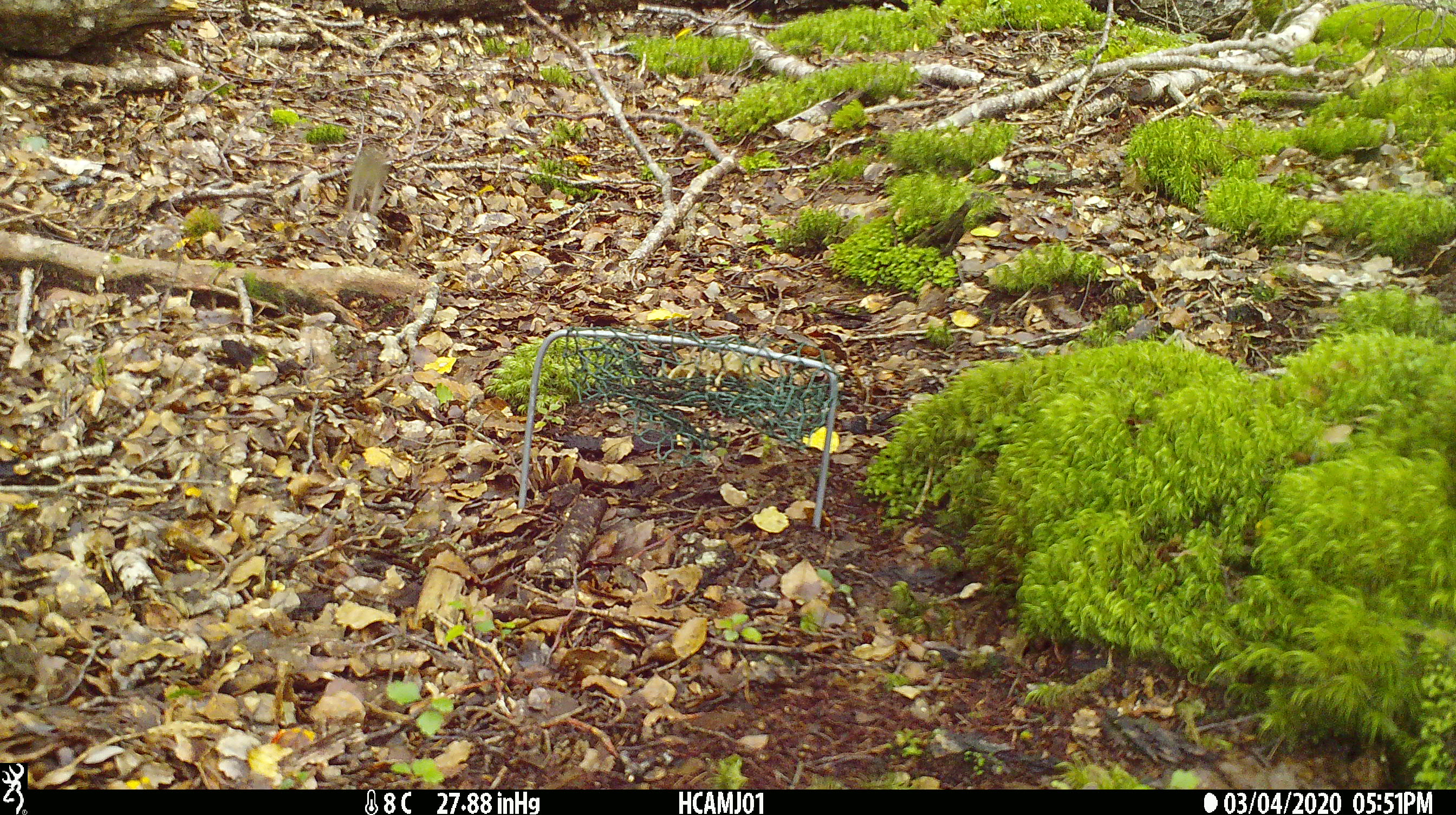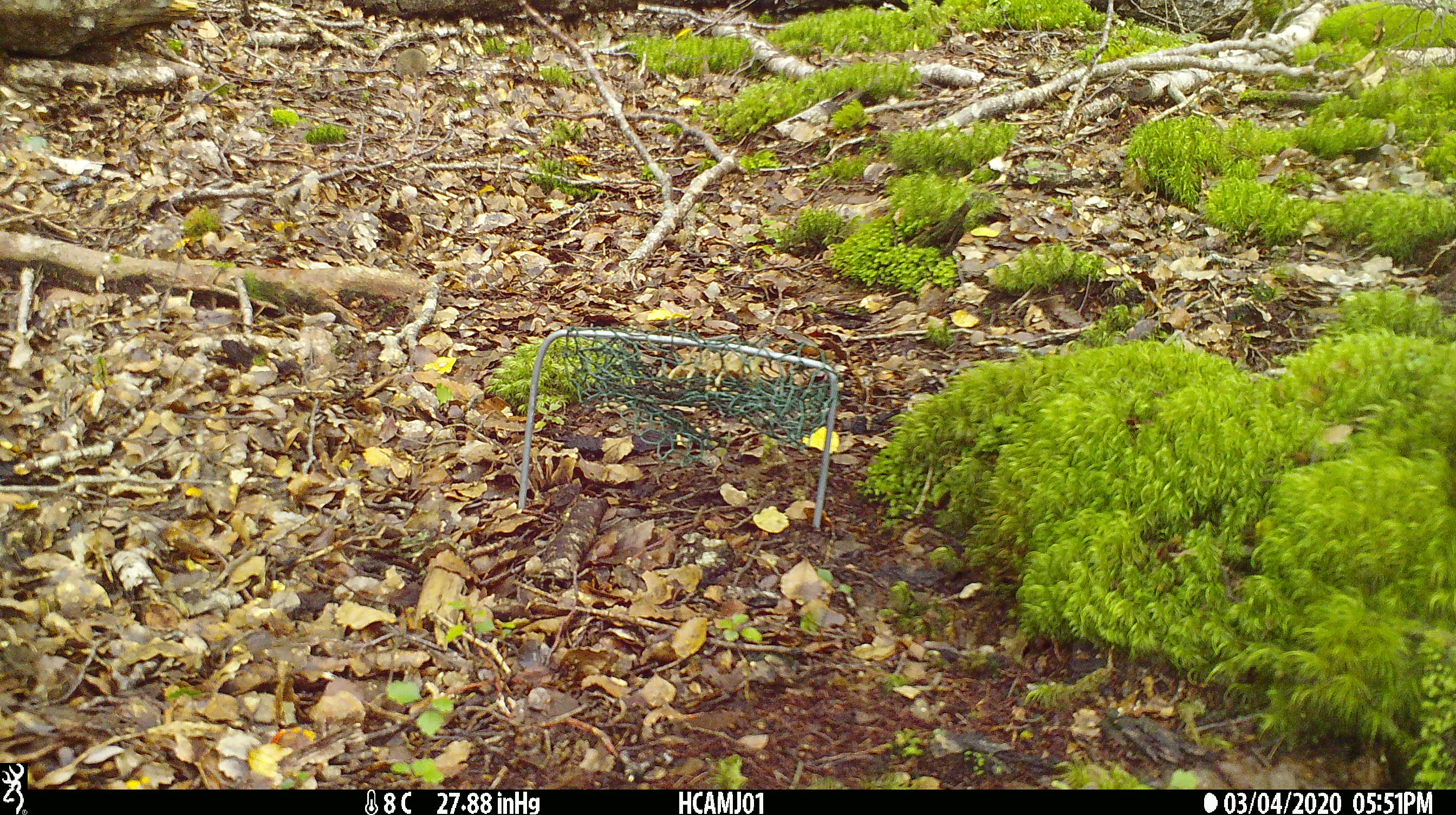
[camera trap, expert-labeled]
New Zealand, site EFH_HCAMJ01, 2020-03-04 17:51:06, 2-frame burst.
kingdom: Animalia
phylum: Chordata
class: Mammalia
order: Rodentia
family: Muridae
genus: Mus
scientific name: Mus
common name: mouse